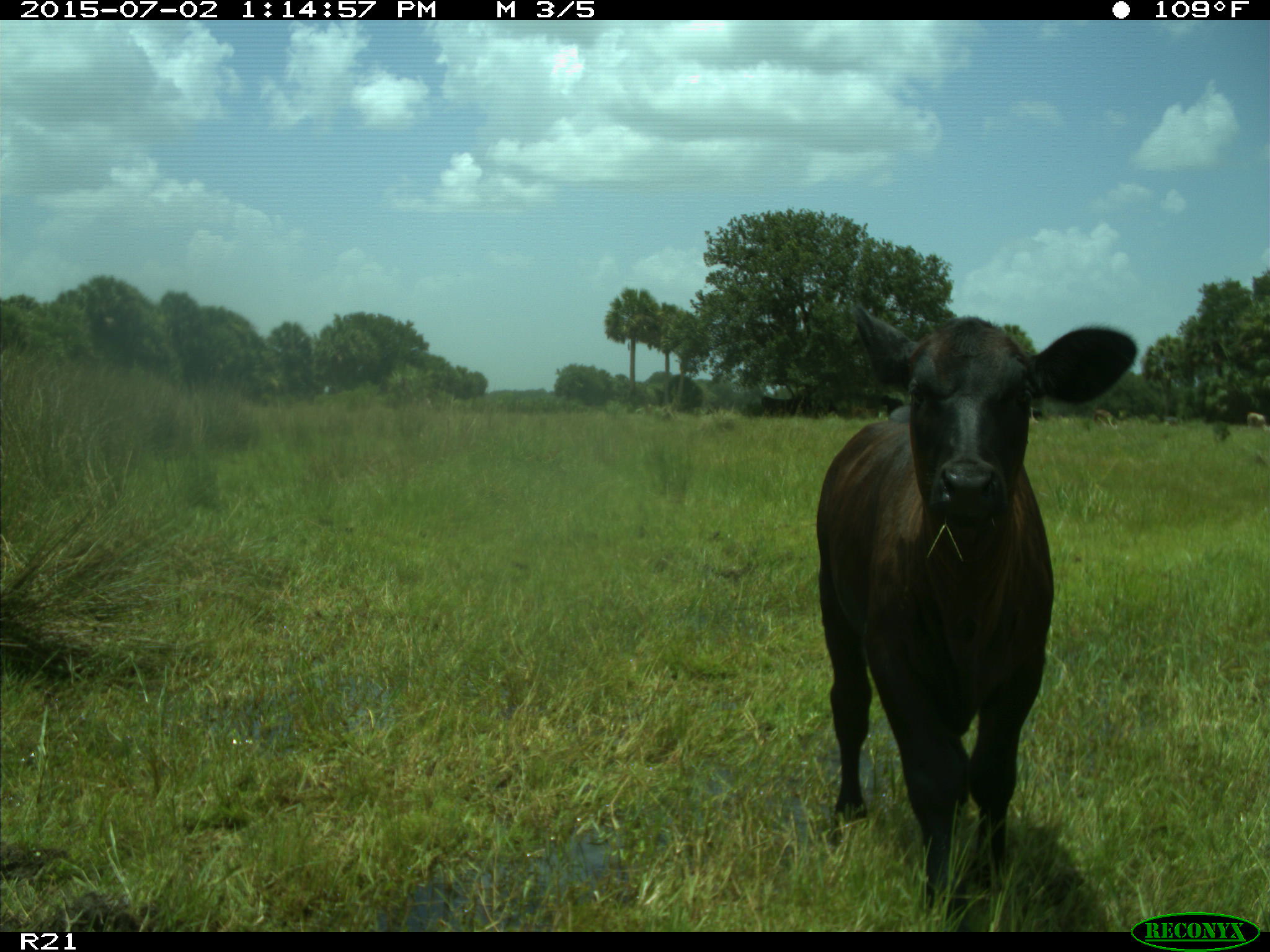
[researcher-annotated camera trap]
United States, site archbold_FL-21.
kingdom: Animalia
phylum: Chordata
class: Mammalia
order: Artiodactyla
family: Bovidae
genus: Bos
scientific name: Bos taurus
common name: domestic cow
Bos taurus (domestic cow).